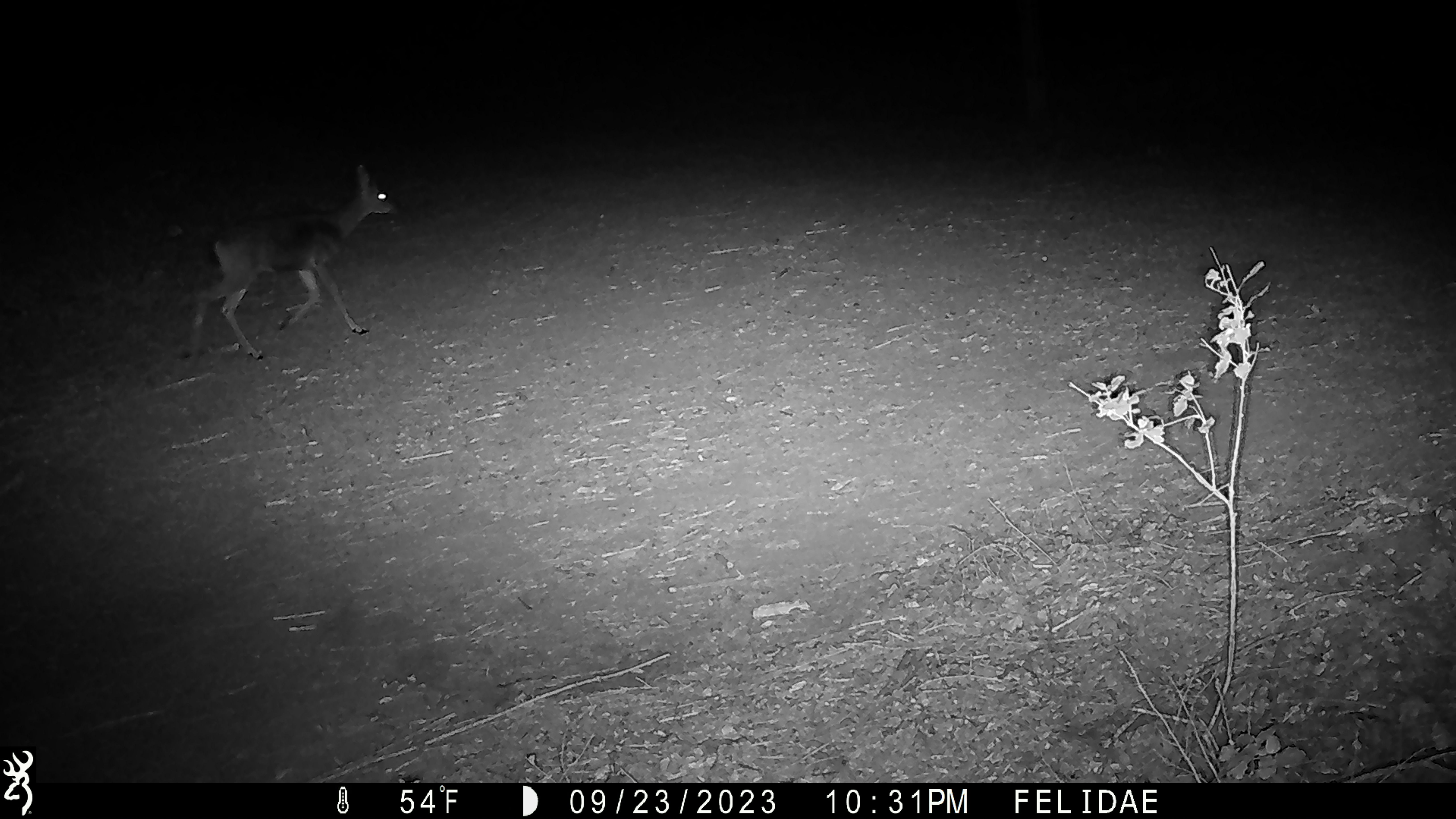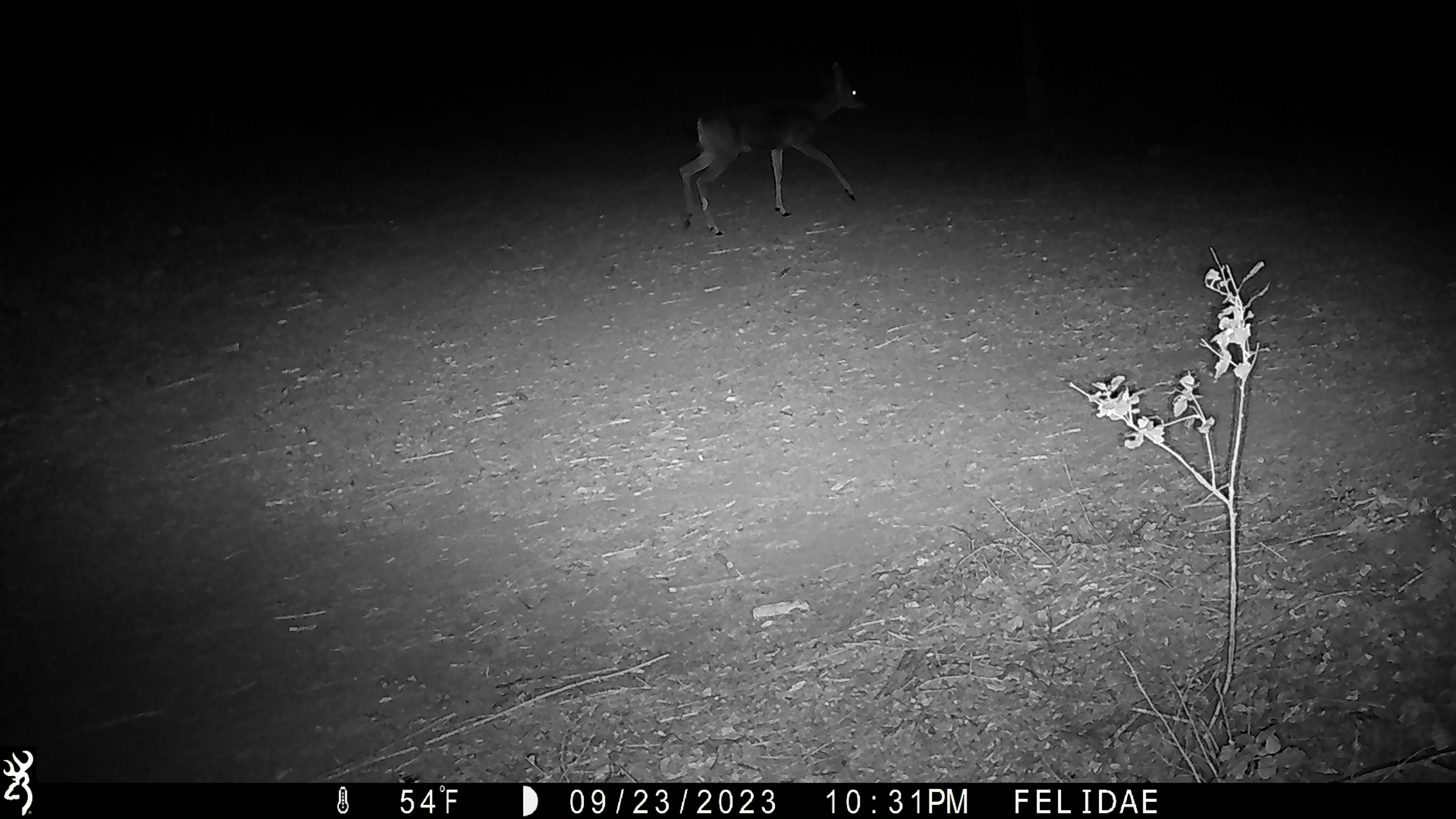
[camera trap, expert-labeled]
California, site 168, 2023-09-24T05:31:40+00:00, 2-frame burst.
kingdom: Animalia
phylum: Chordata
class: Mammalia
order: Artiodactyla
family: Cervidae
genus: Odocoileus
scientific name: Odocoileus hemionus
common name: mule deer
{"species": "mule deer (Odocoileus hemionus)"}